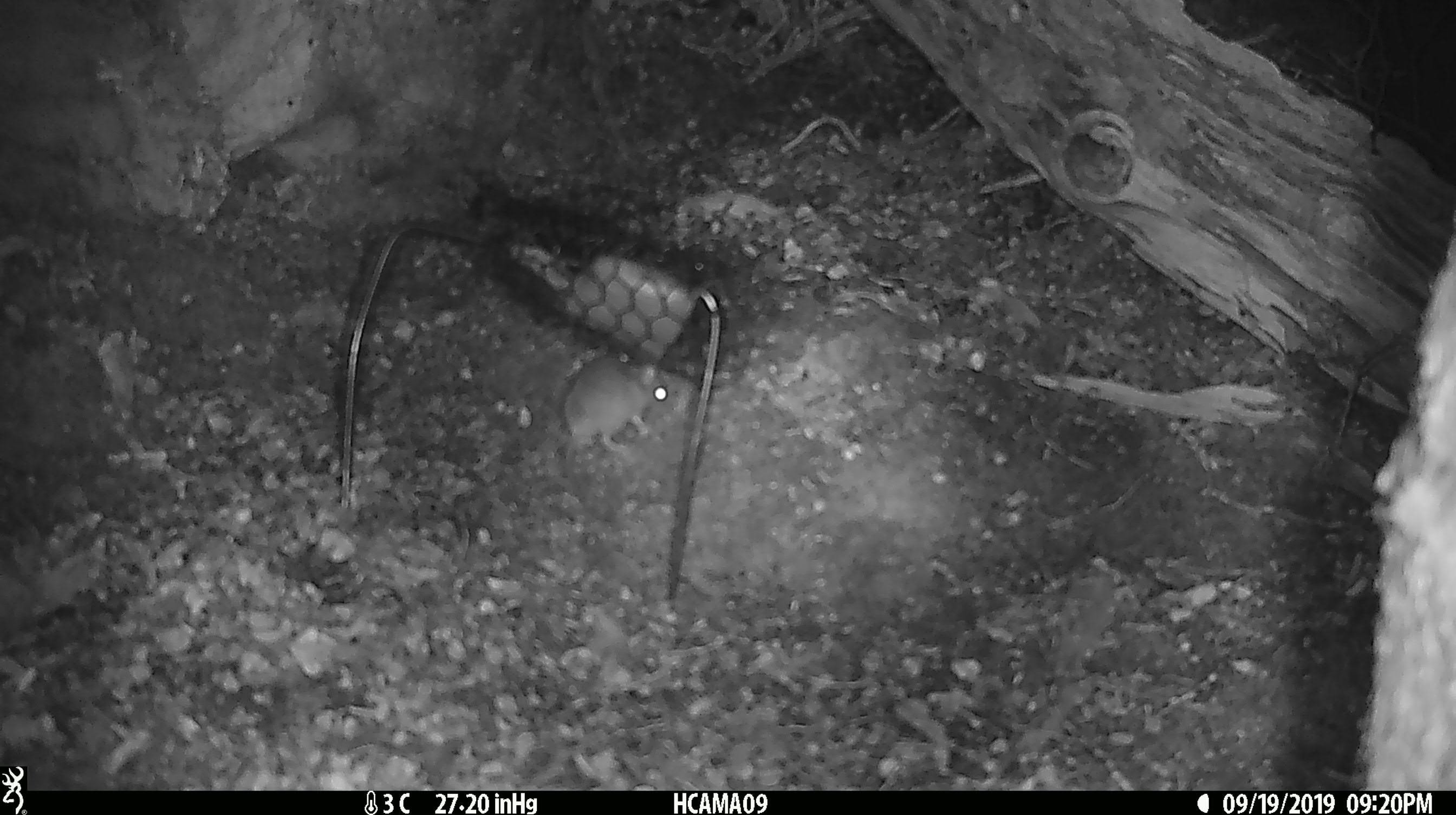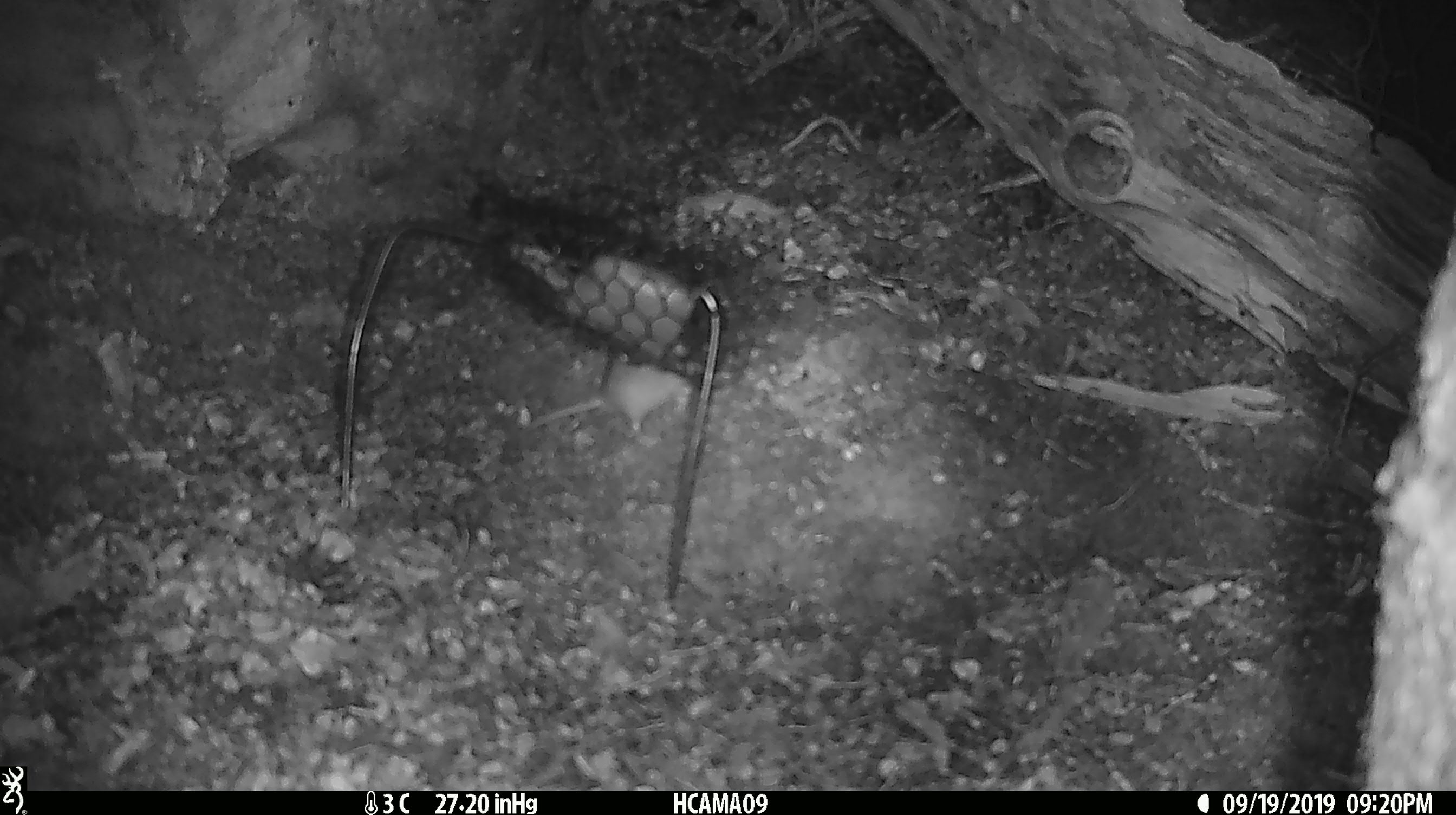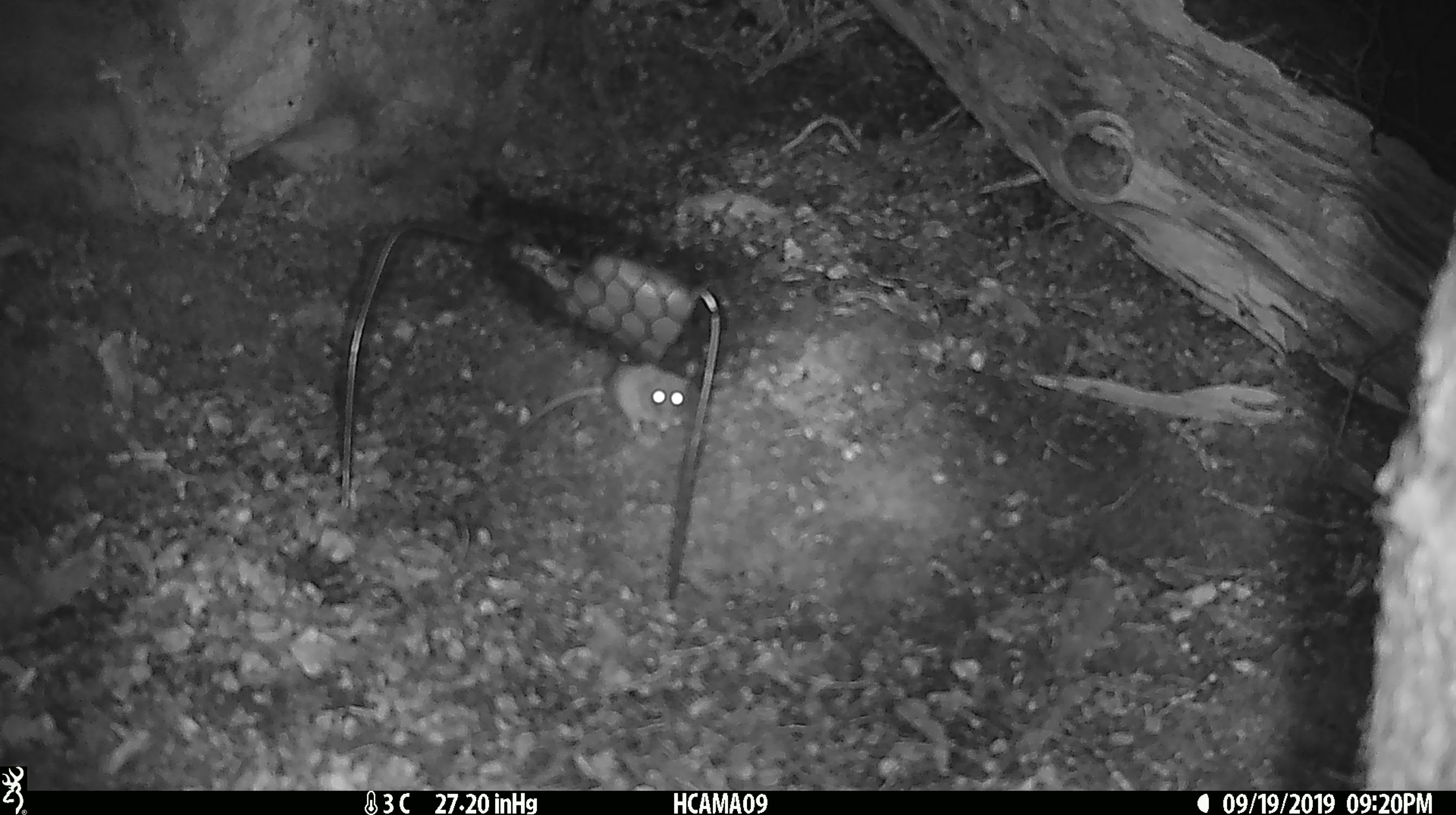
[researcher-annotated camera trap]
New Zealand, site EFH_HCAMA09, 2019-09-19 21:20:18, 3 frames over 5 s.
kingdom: Animalia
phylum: Chordata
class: Mammalia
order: Rodentia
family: Muridae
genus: Mus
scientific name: Mus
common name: mouse